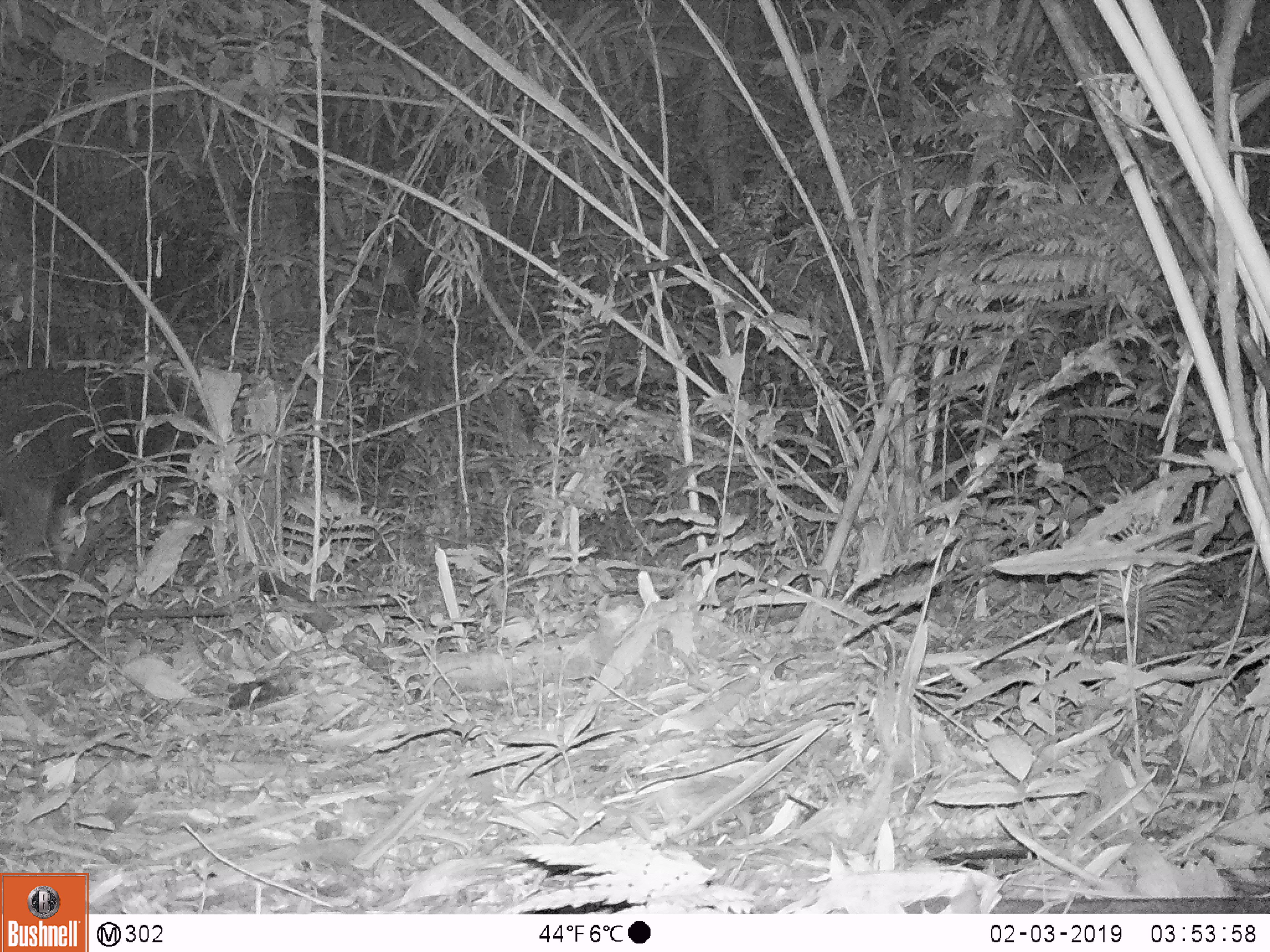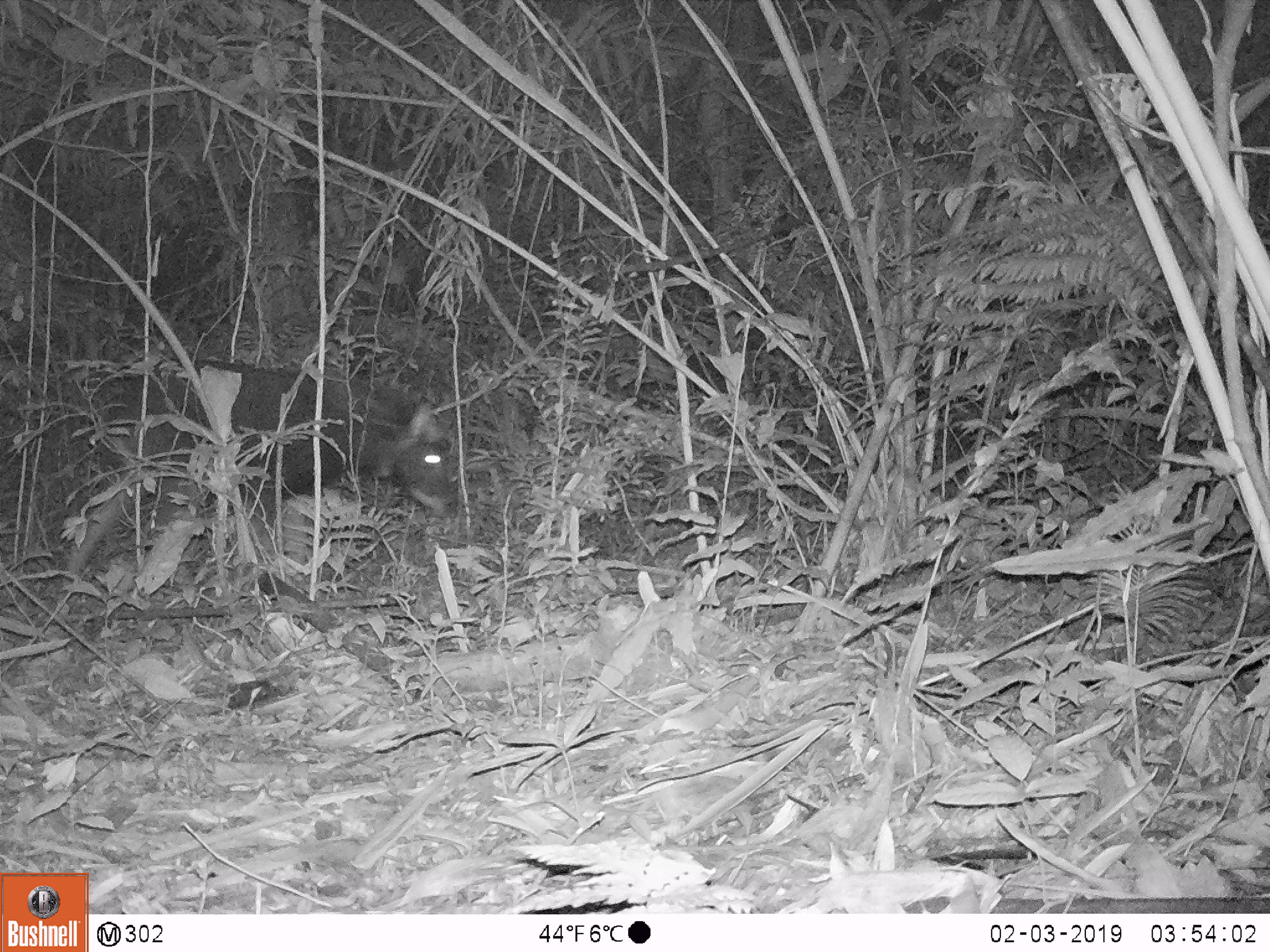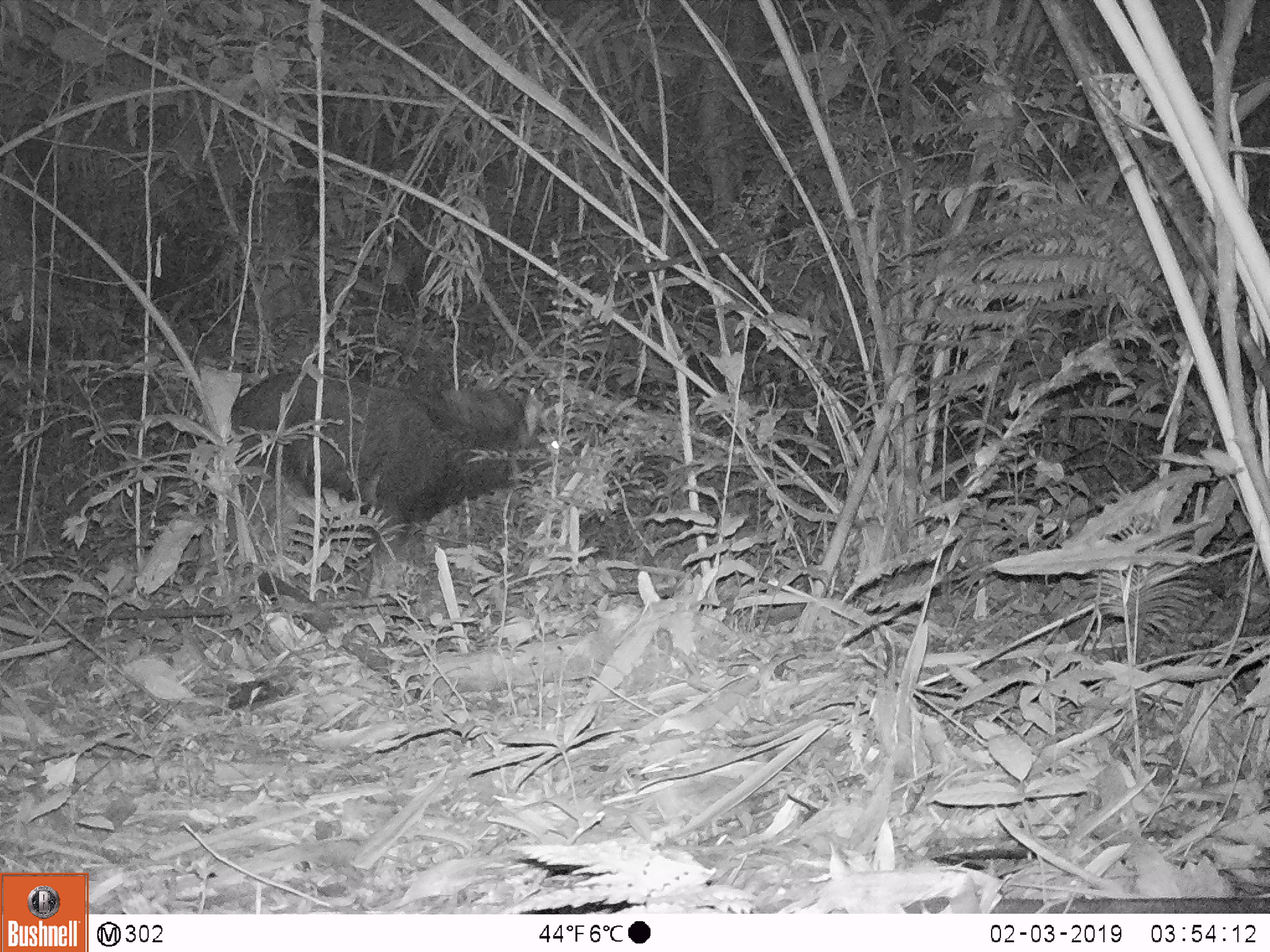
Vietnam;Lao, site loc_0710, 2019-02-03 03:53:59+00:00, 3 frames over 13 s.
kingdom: Animalia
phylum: Chordata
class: Mammalia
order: Artiodactyla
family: Bovidae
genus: Capricornis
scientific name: Capricornis sumatraensis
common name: chinese serow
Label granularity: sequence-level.